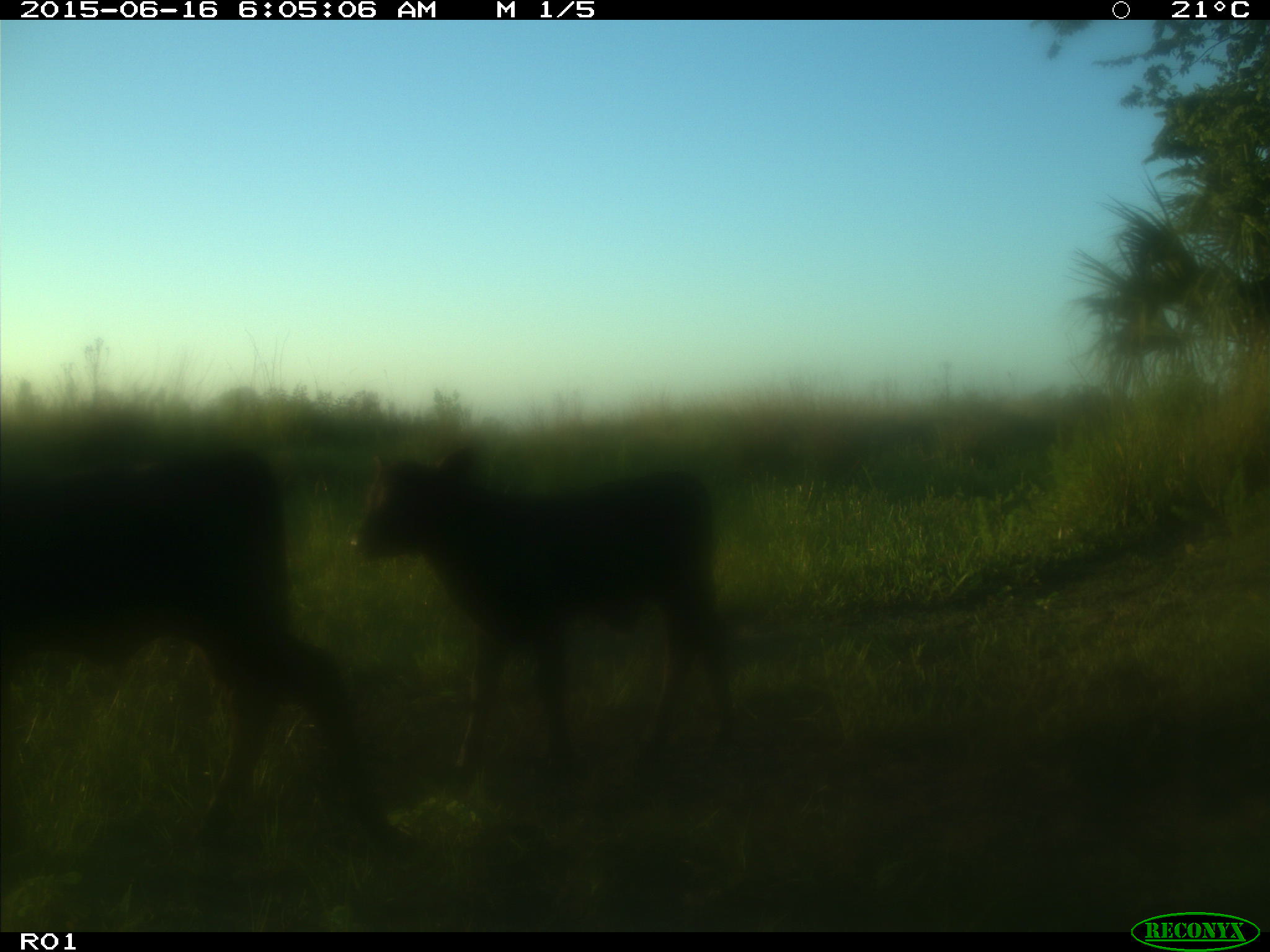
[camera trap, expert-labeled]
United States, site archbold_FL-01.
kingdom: Animalia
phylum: Chordata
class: Mammalia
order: Artiodactyla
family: Bovidae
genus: Bos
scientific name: Bos taurus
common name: domestic cow